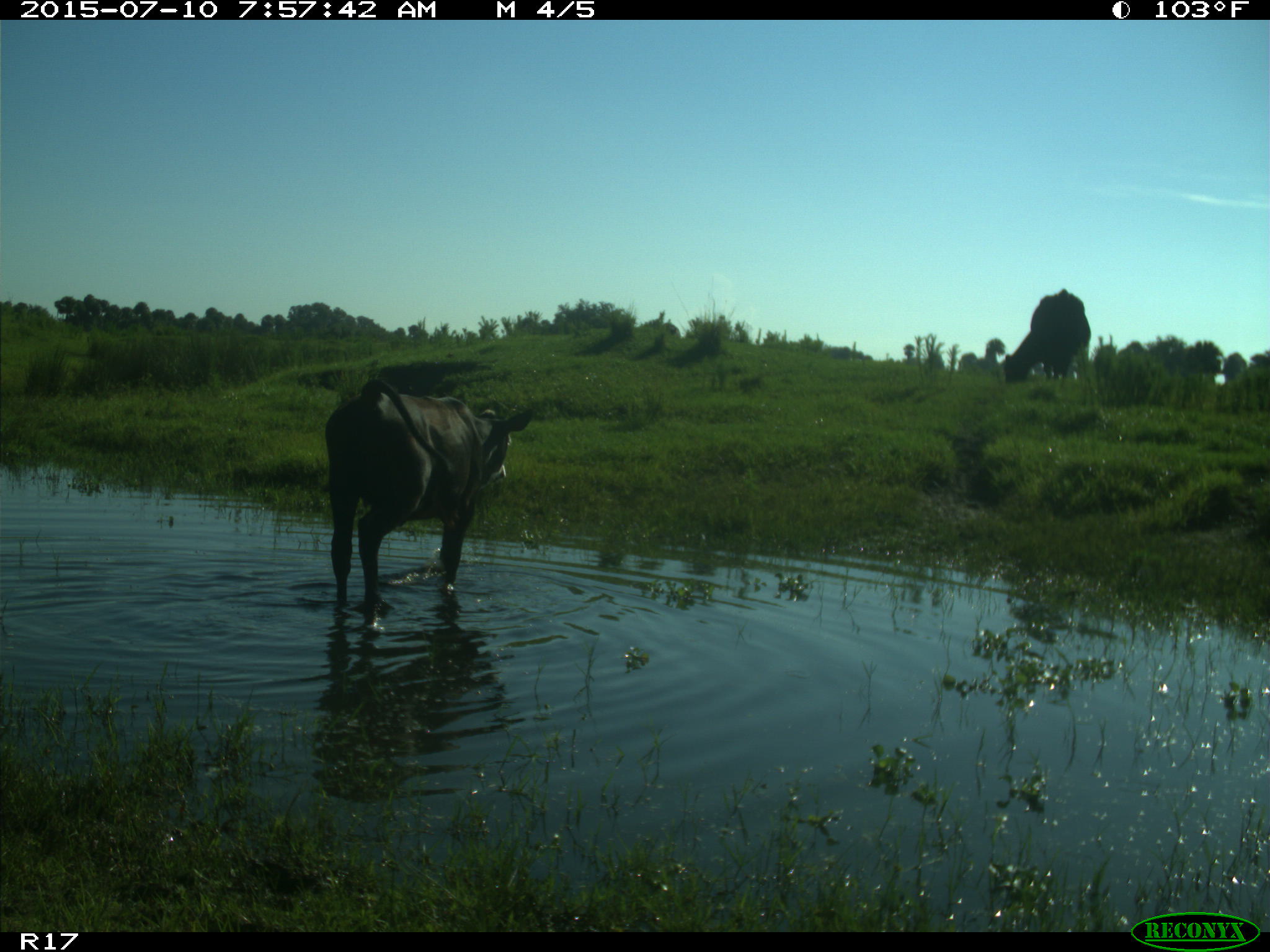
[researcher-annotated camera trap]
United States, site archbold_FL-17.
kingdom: Animalia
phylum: Chordata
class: Mammalia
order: Artiodactyla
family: Bovidae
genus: Bos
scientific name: Bos taurus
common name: domestic cow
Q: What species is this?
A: Bos taurus (domestic cow).